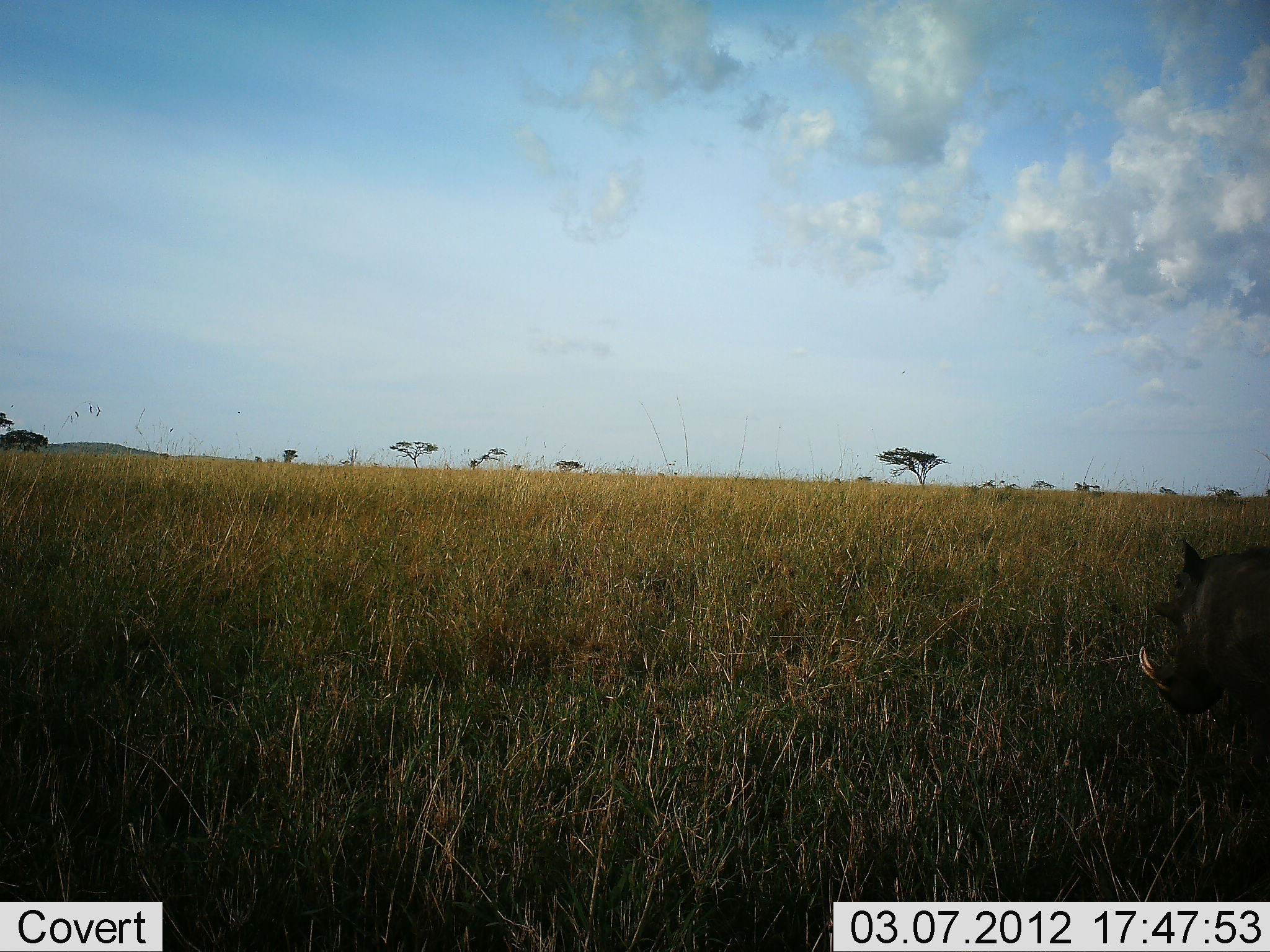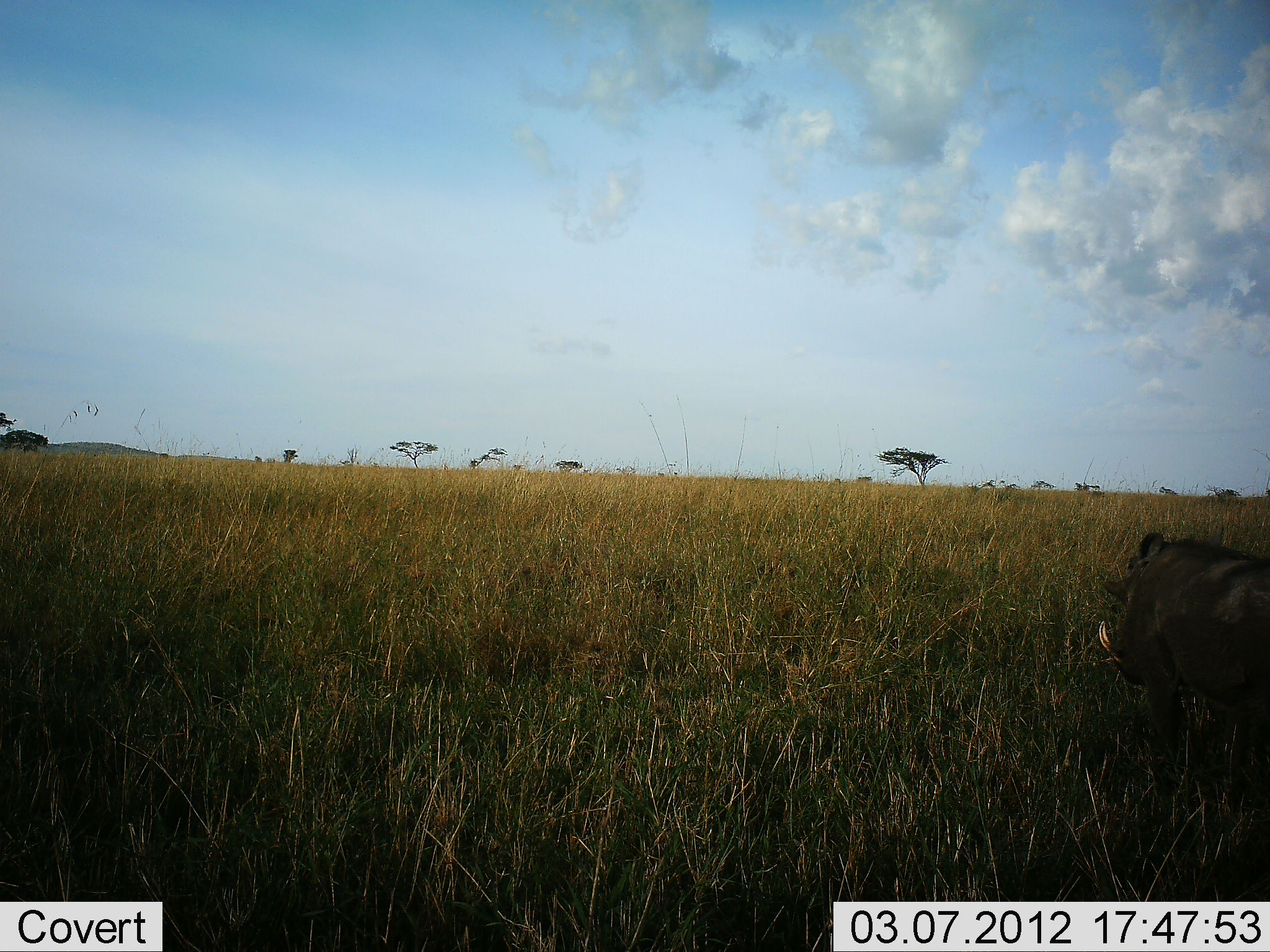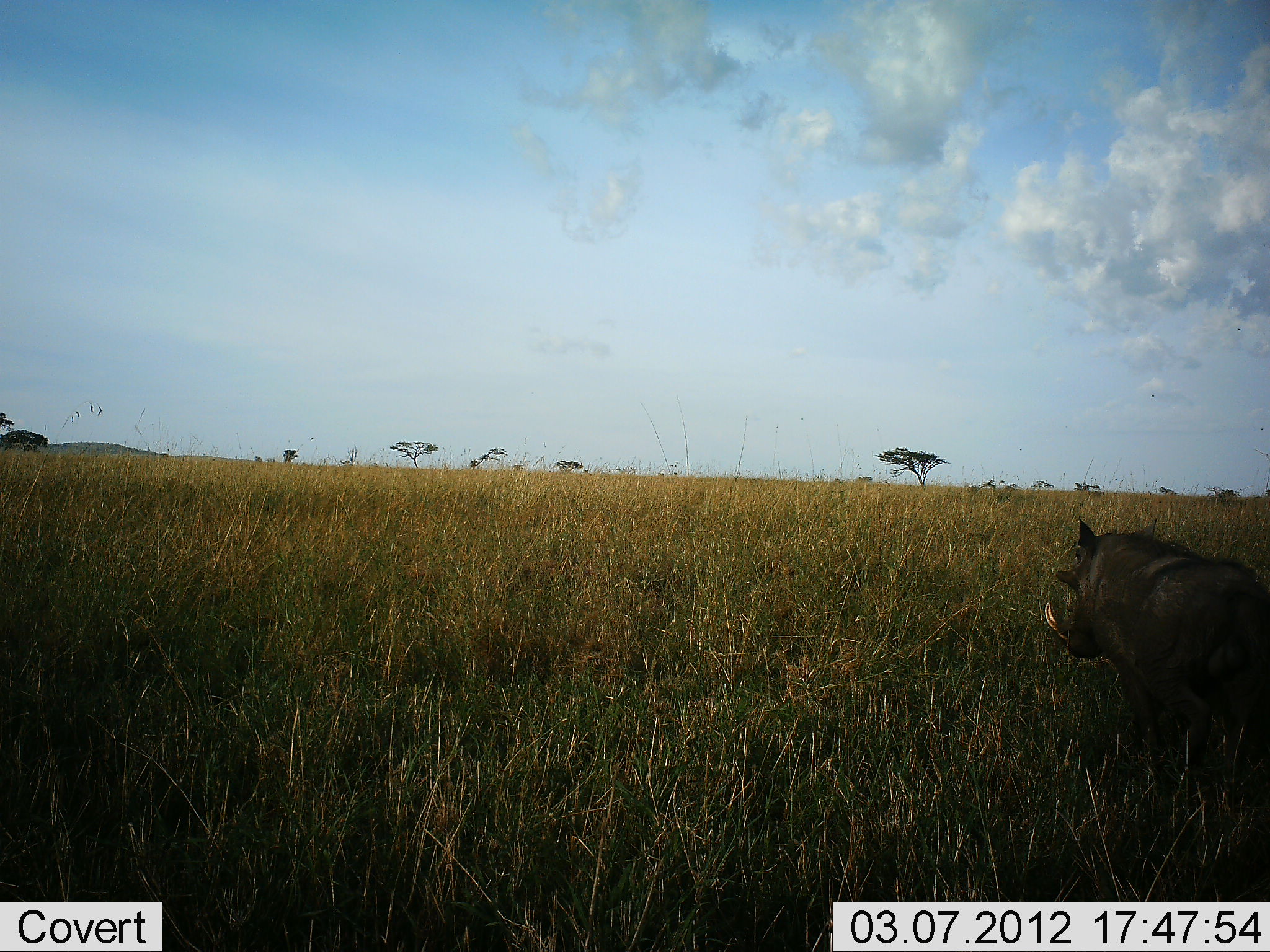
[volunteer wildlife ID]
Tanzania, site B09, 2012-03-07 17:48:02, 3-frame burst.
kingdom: Animalia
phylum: Chordata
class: Mammalia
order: Artiodactyla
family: Suidae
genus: Phacochoerus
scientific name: Phacochoerus africanus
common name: warthog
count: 1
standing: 5%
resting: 0%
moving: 95%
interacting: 0%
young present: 0%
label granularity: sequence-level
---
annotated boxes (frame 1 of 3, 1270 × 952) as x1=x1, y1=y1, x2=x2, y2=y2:
animal: x1=1135, y1=532, x2=1269, y2=758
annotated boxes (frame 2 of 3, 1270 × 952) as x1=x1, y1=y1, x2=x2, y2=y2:
animal: x1=1095, y1=529, x2=1270, y2=799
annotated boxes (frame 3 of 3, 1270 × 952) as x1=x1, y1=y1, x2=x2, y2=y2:
animal: x1=1041, y1=514, x2=1270, y2=779